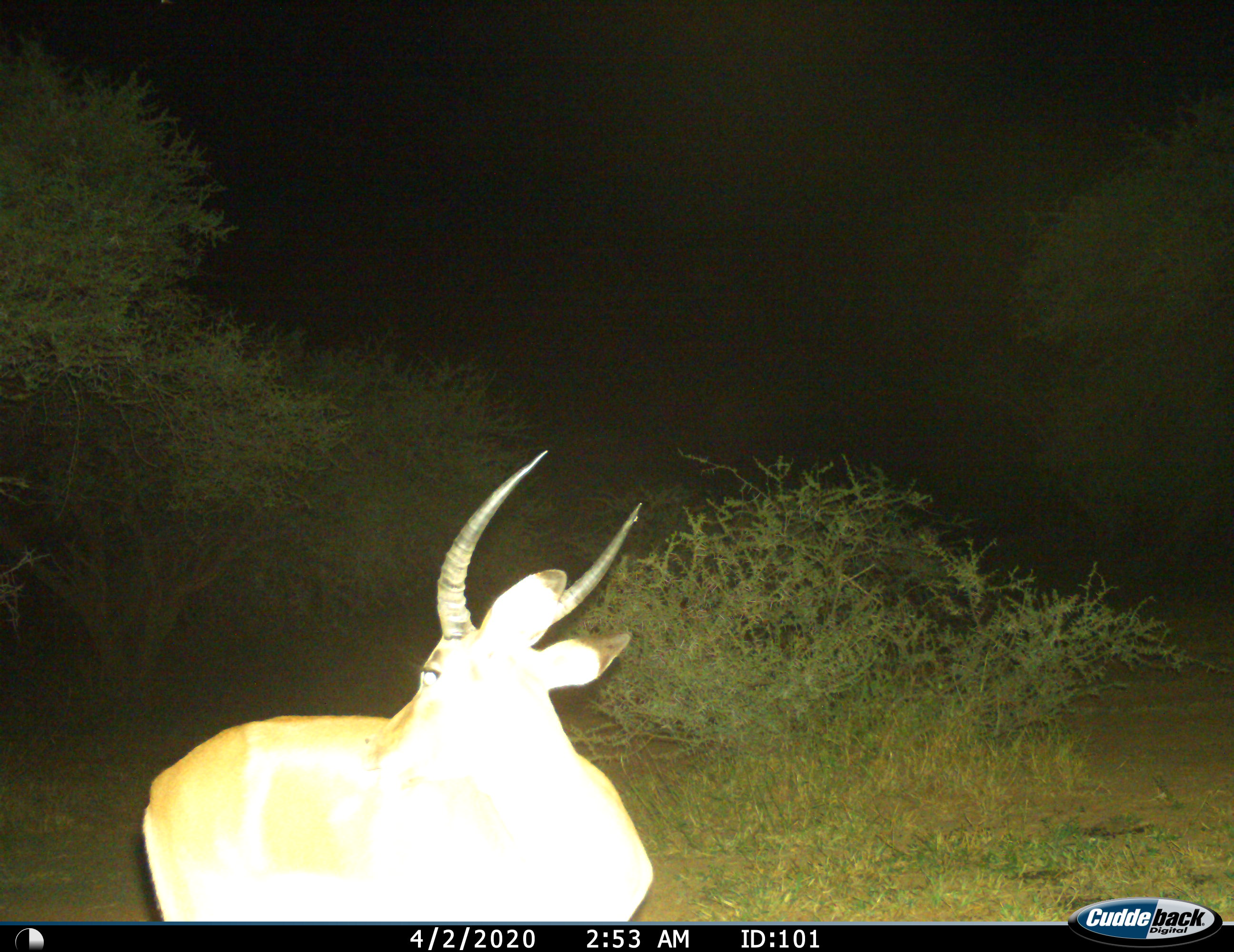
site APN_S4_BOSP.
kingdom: Animalia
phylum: Chordata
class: Mammalia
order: Artiodactyla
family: Bovidae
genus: Aepyceros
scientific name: Aepyceros melampus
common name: impala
Impala (Aepyceros melampus), count 1. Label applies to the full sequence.